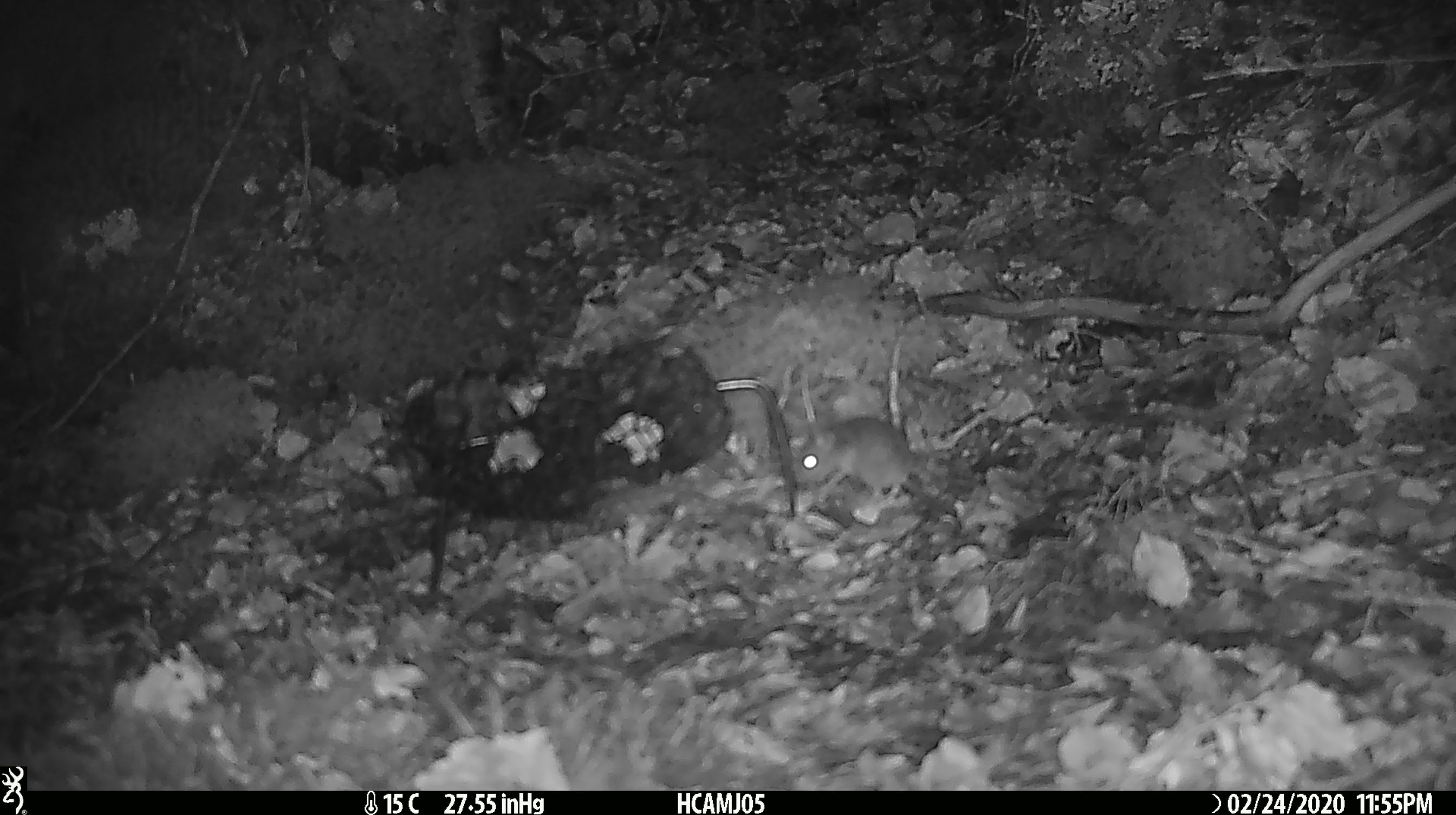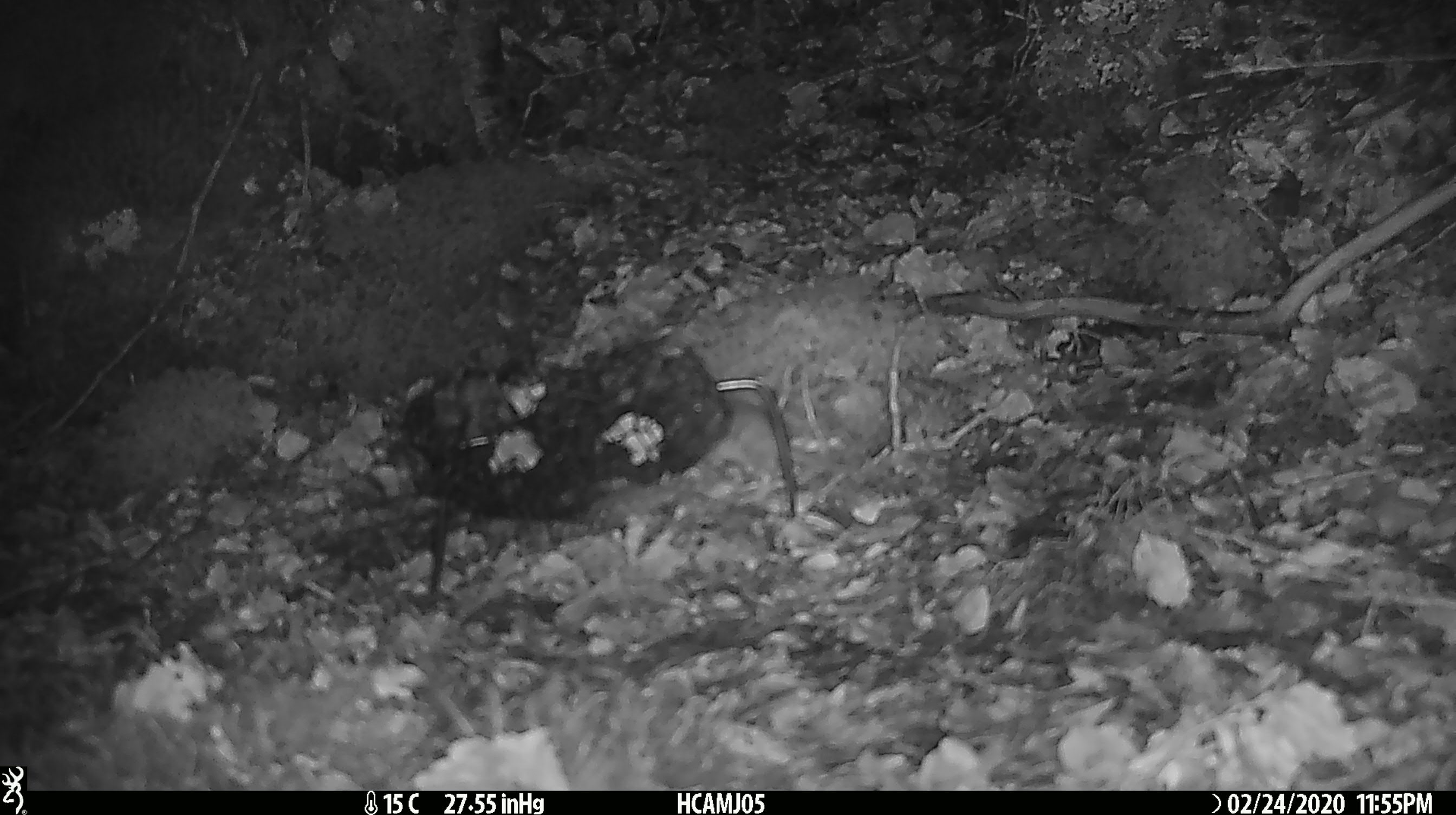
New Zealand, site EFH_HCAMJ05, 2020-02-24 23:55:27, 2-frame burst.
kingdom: Animalia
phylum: Chordata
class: Mammalia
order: Rodentia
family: Muridae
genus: Mus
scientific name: Mus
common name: mouse